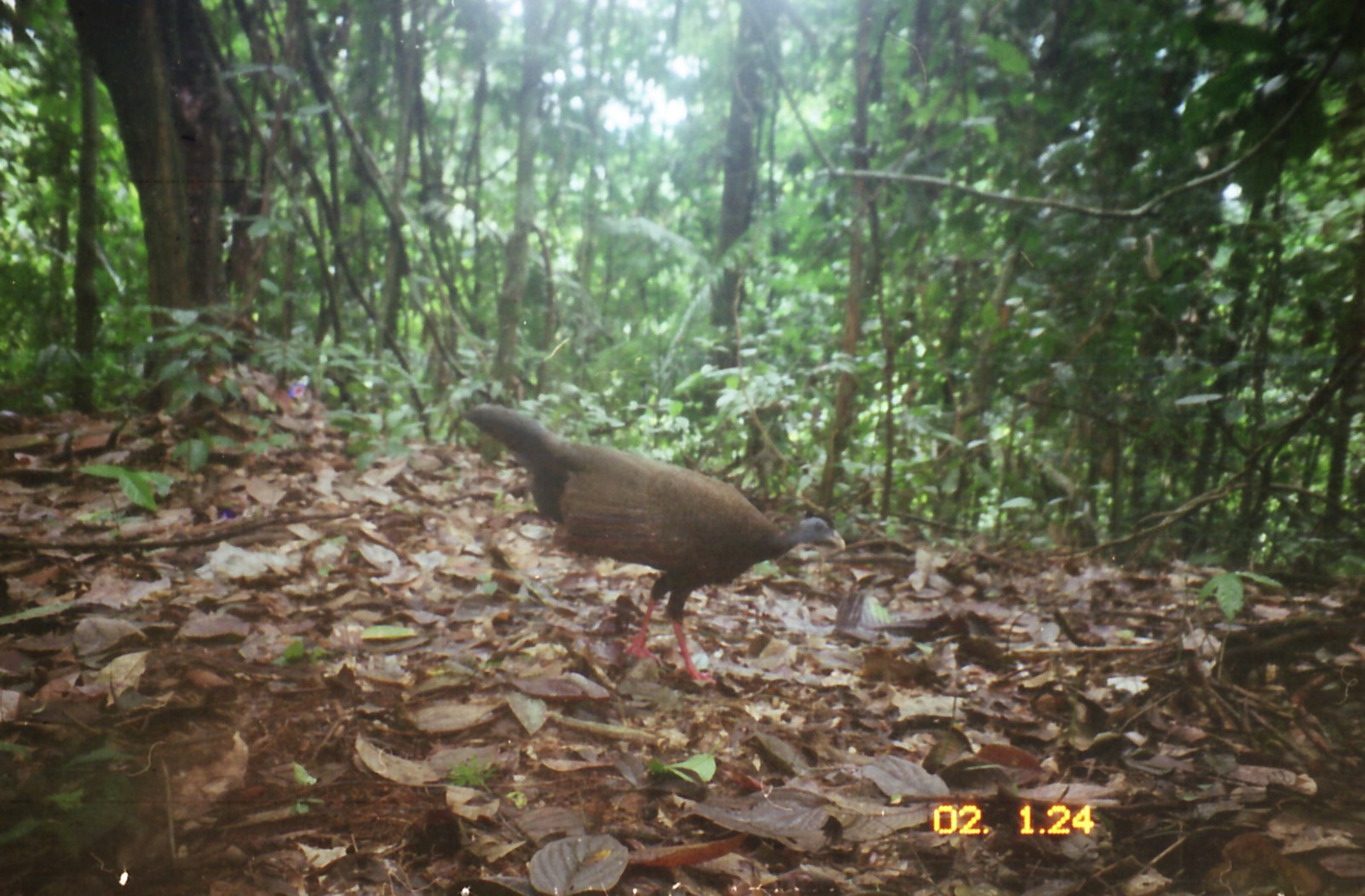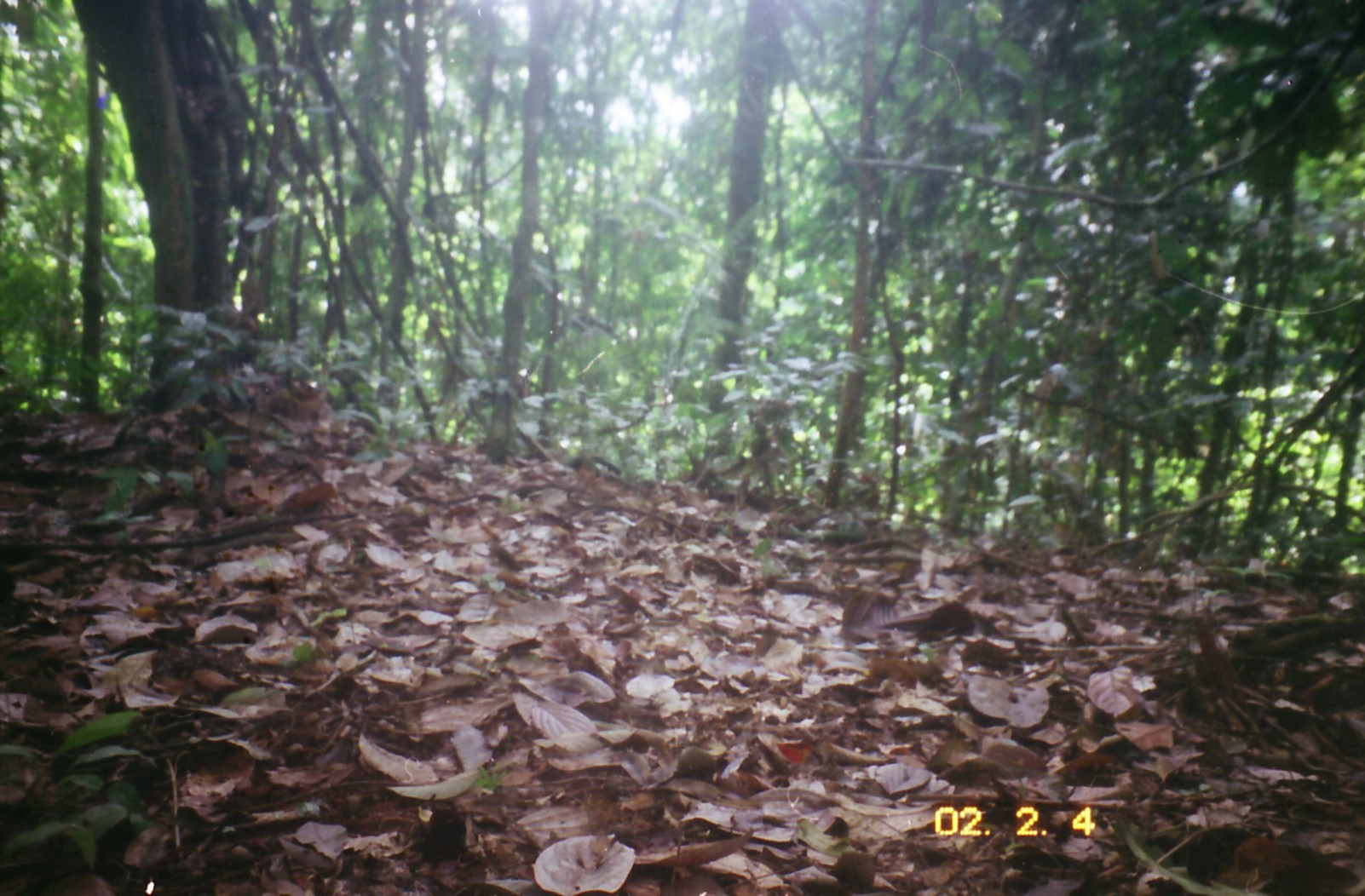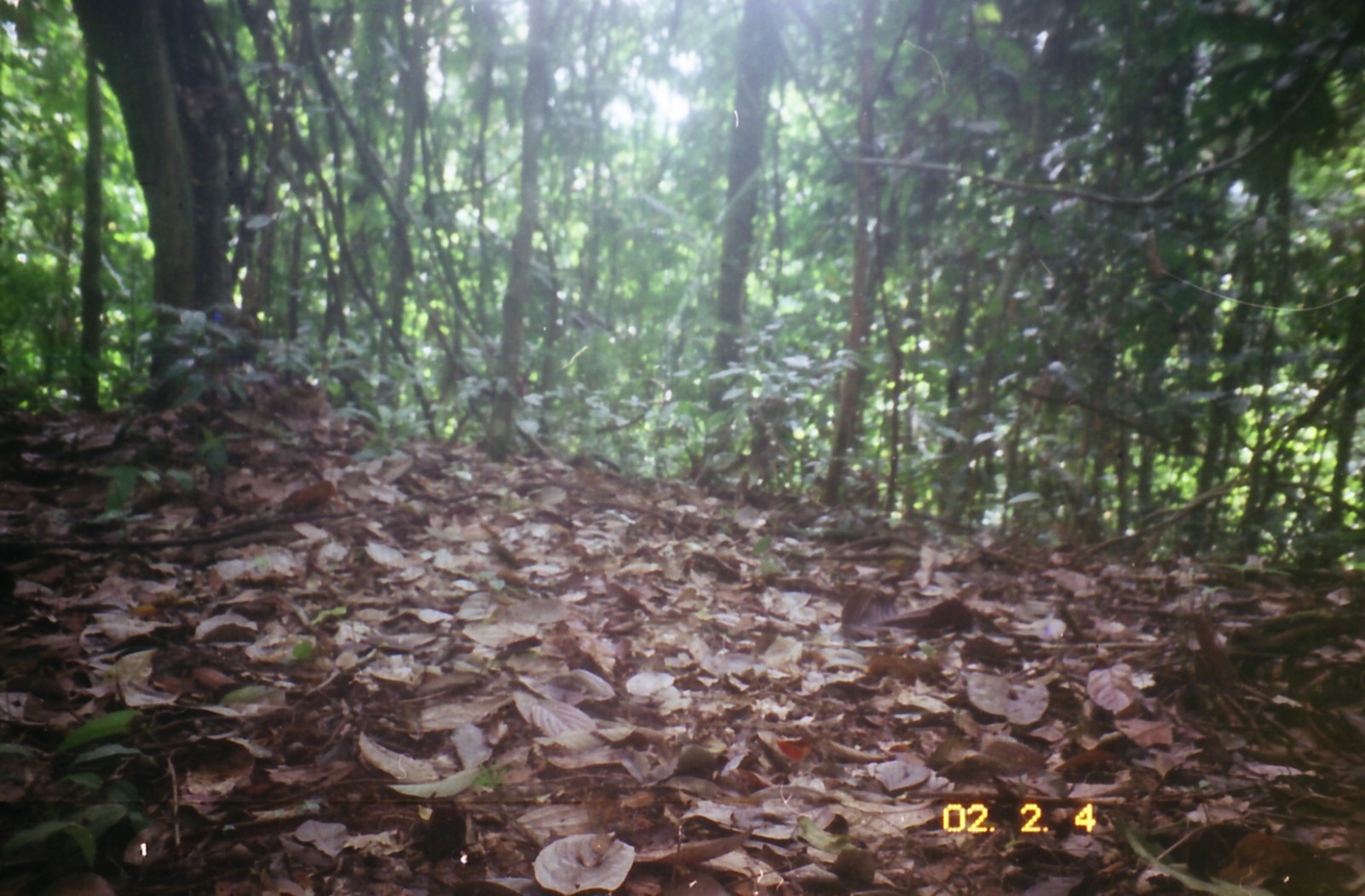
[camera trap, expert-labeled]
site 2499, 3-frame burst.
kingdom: Animalia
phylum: Chordata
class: Aves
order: Galliformes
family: Phasianidae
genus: Argusianus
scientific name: Argusianus argus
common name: great argus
Argusianus argus (great argus), count 1.